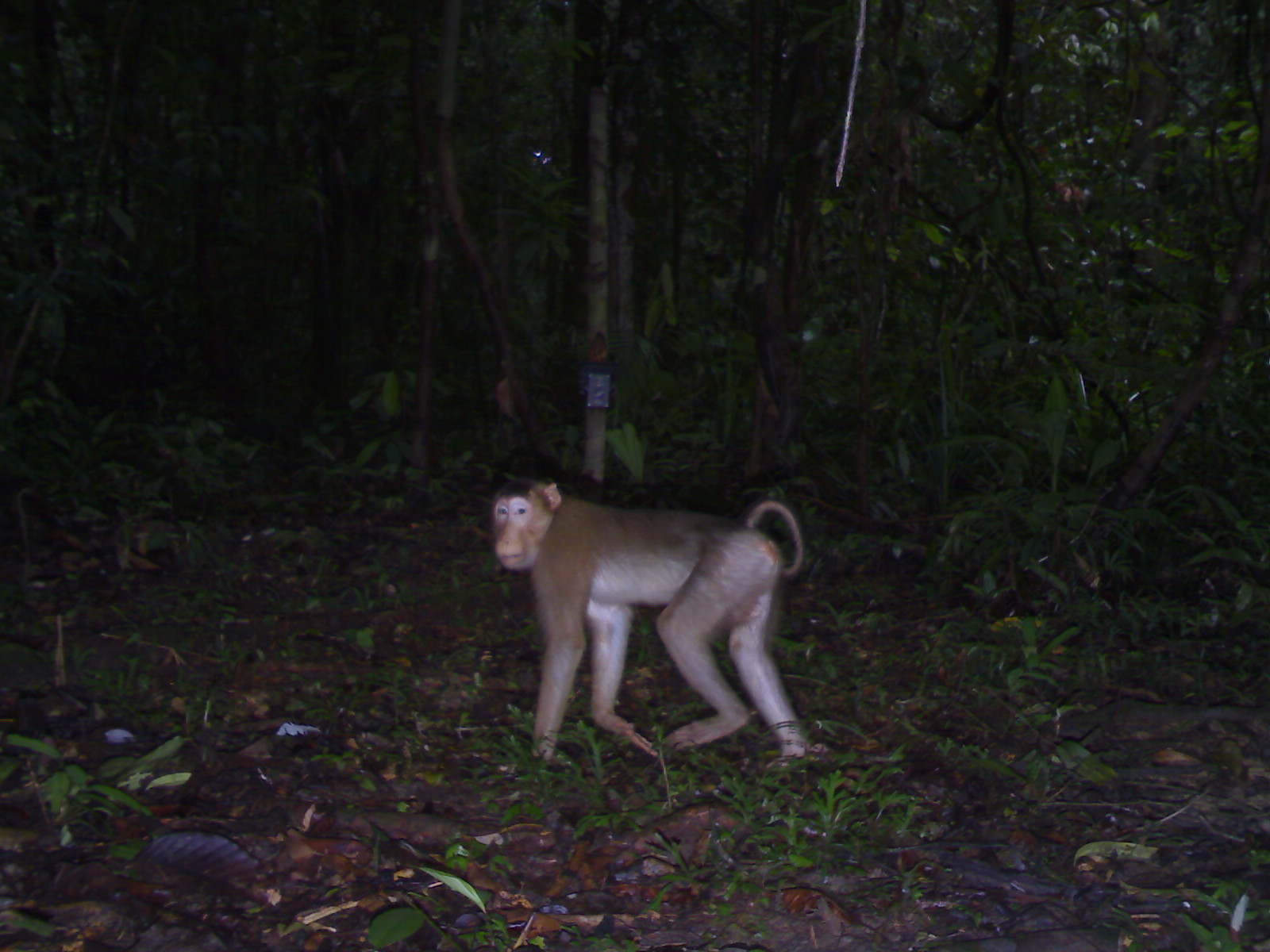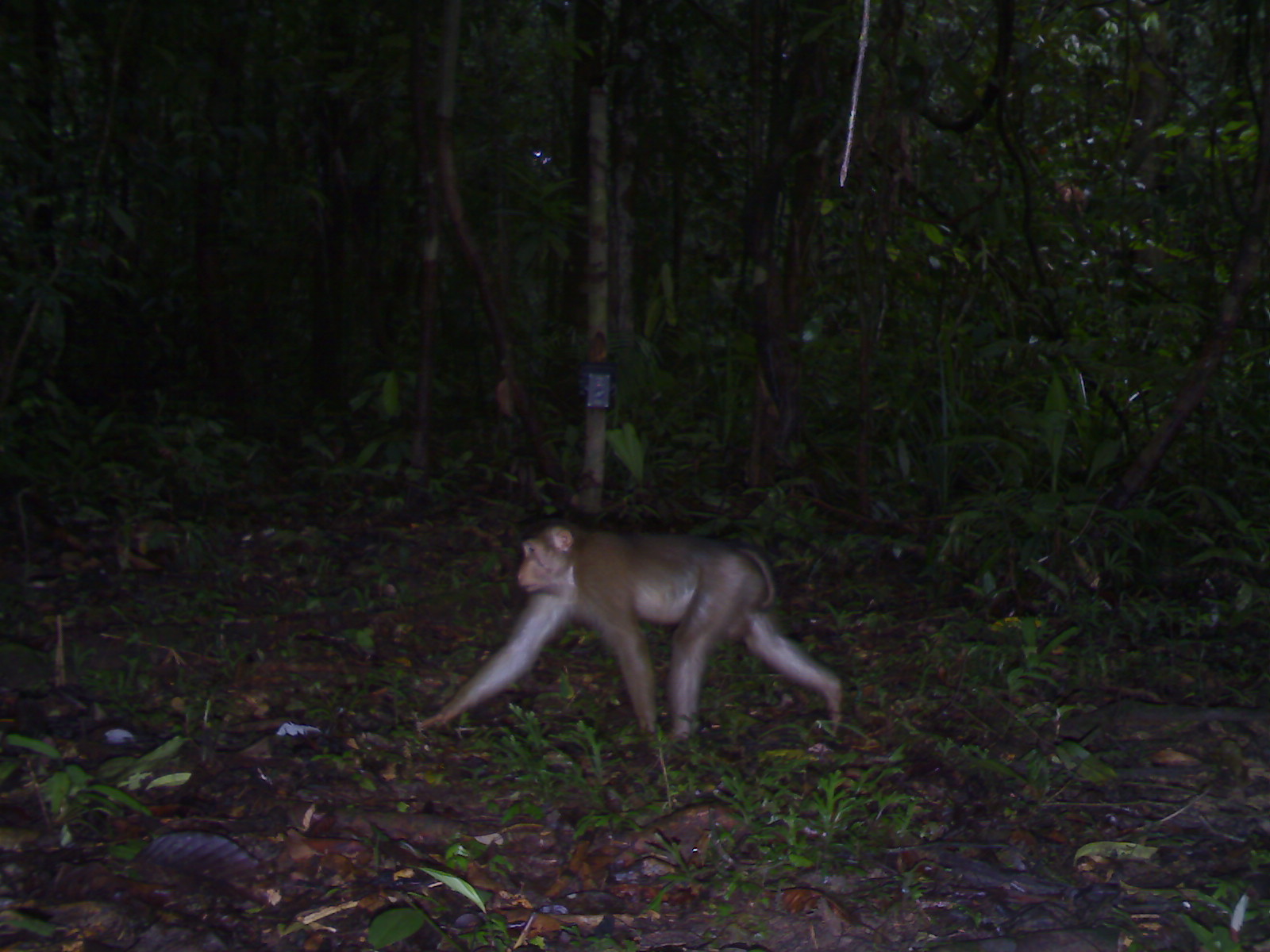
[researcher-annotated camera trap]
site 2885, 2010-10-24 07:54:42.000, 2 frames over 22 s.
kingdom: Animalia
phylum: Chordata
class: Mammalia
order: Primates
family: Cercopithecidae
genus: Macaca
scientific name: Macaca nemestrina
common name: southern pig-tailed macaque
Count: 1.